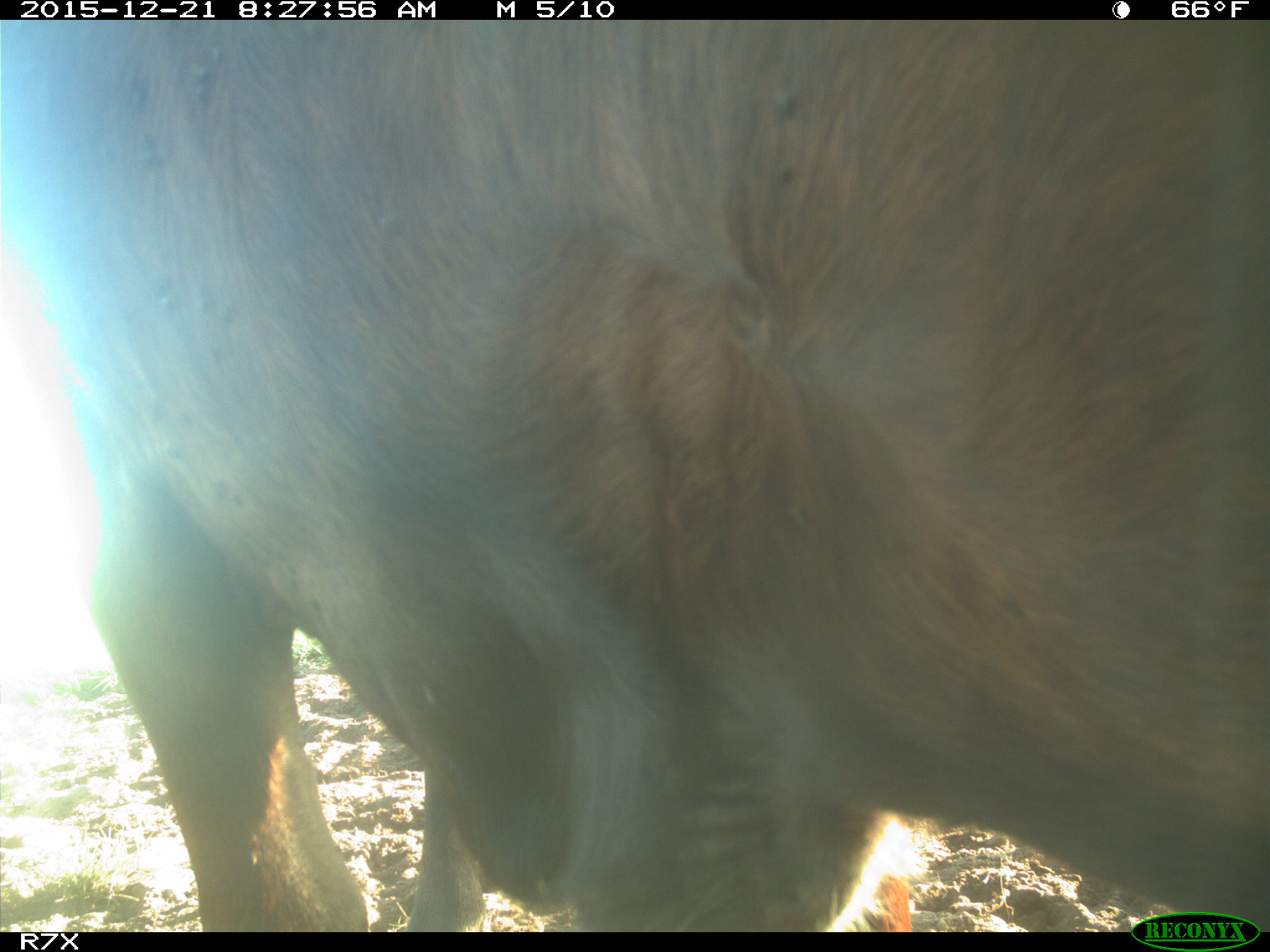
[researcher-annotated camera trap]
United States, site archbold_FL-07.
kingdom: Animalia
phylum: Chordata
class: Mammalia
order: Artiodactyla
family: Bovidae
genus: Bos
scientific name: Bos taurus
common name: domestic cow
Bos taurus (domestic cow).